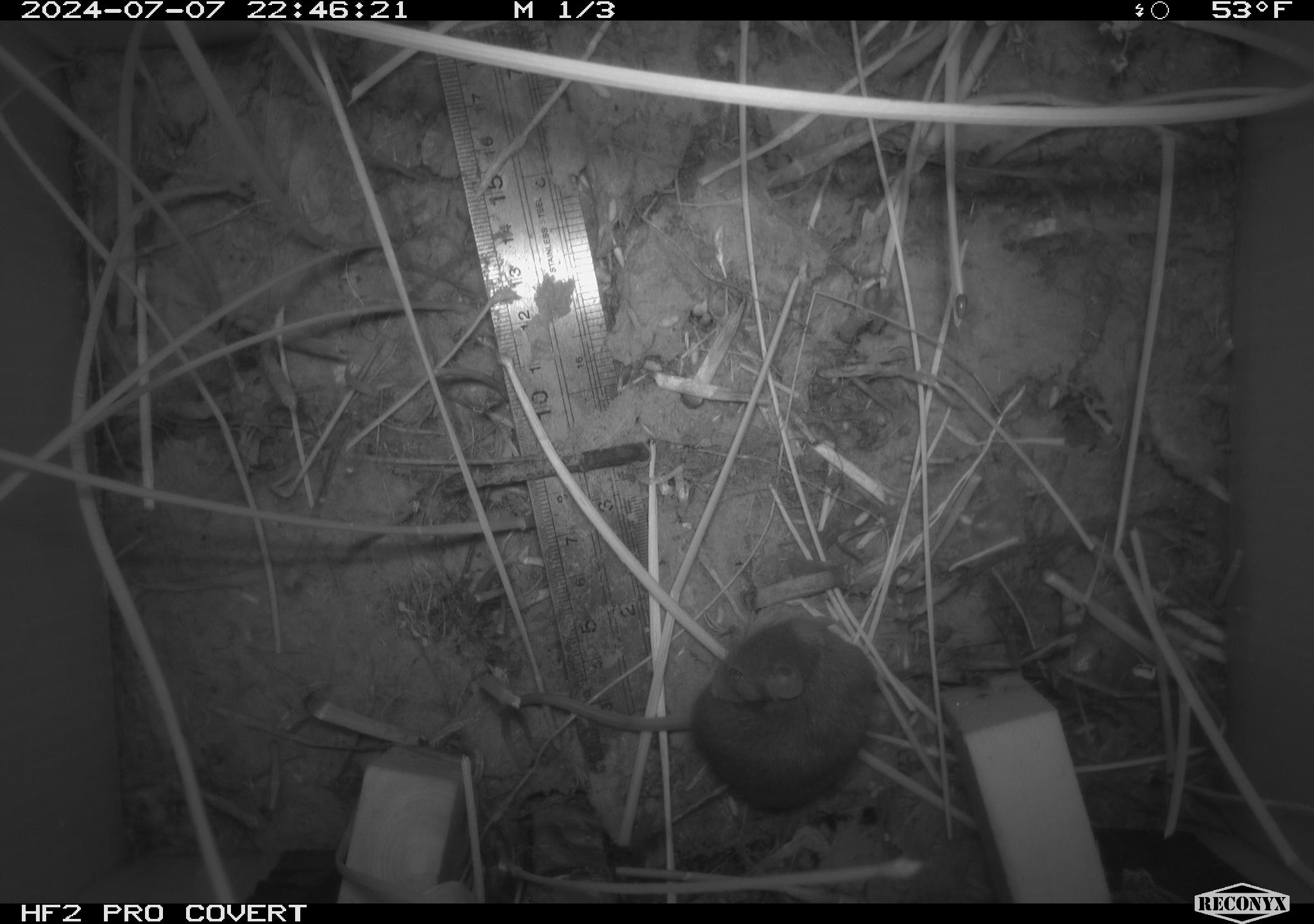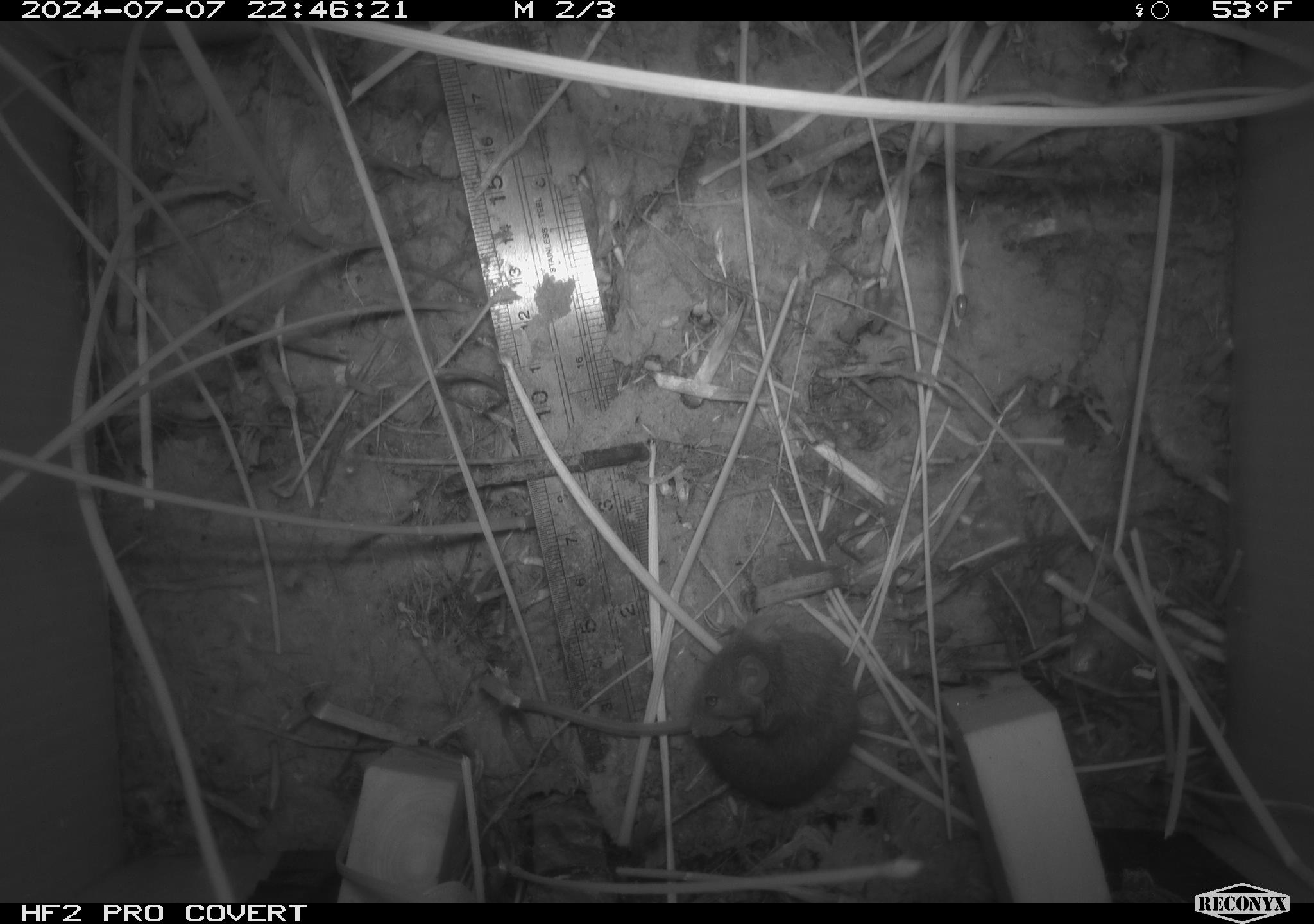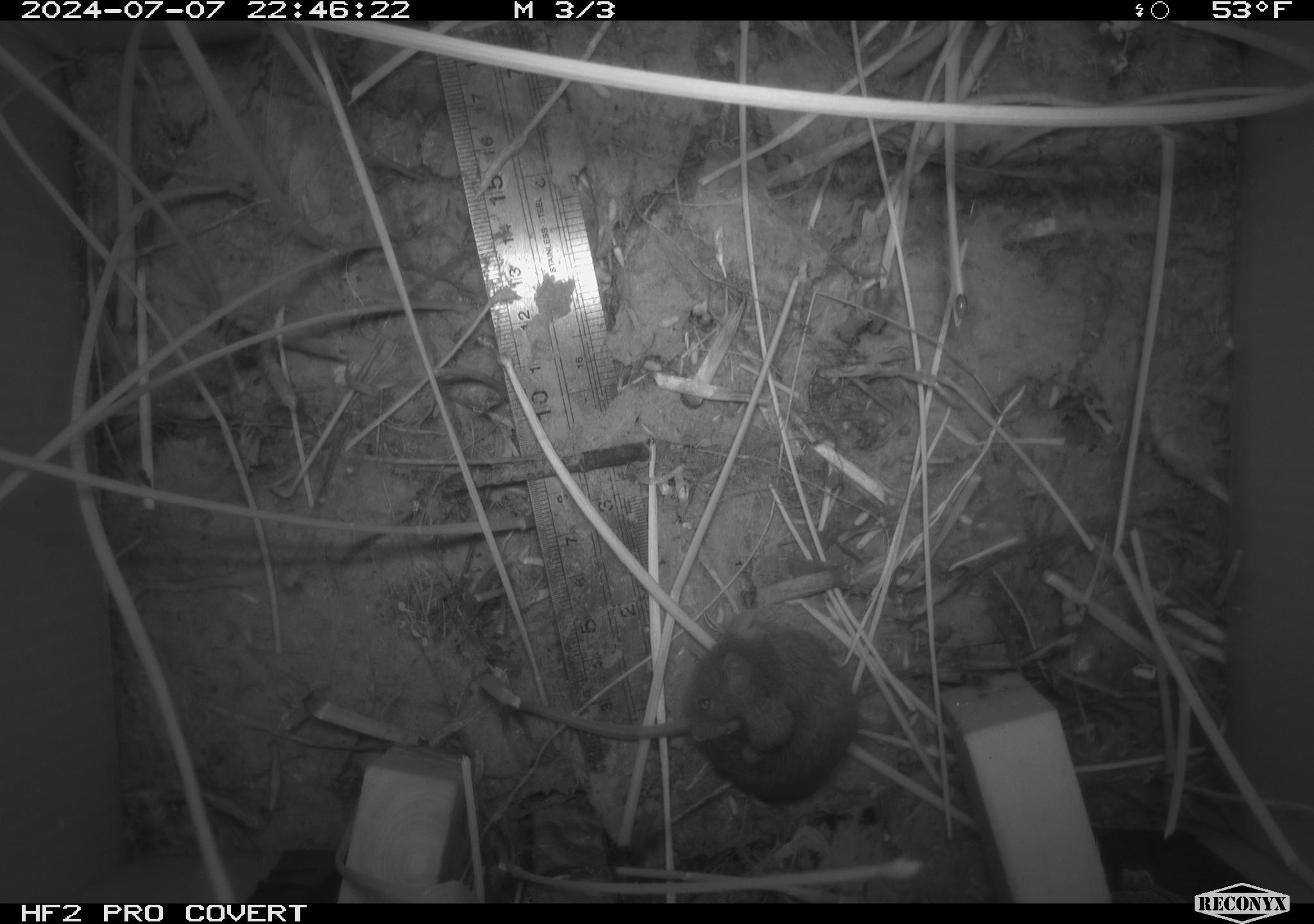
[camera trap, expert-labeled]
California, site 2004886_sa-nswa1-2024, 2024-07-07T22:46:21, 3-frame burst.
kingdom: Animalia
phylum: Chordata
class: Mammalia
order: Rodentia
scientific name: Rodentia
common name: rodent